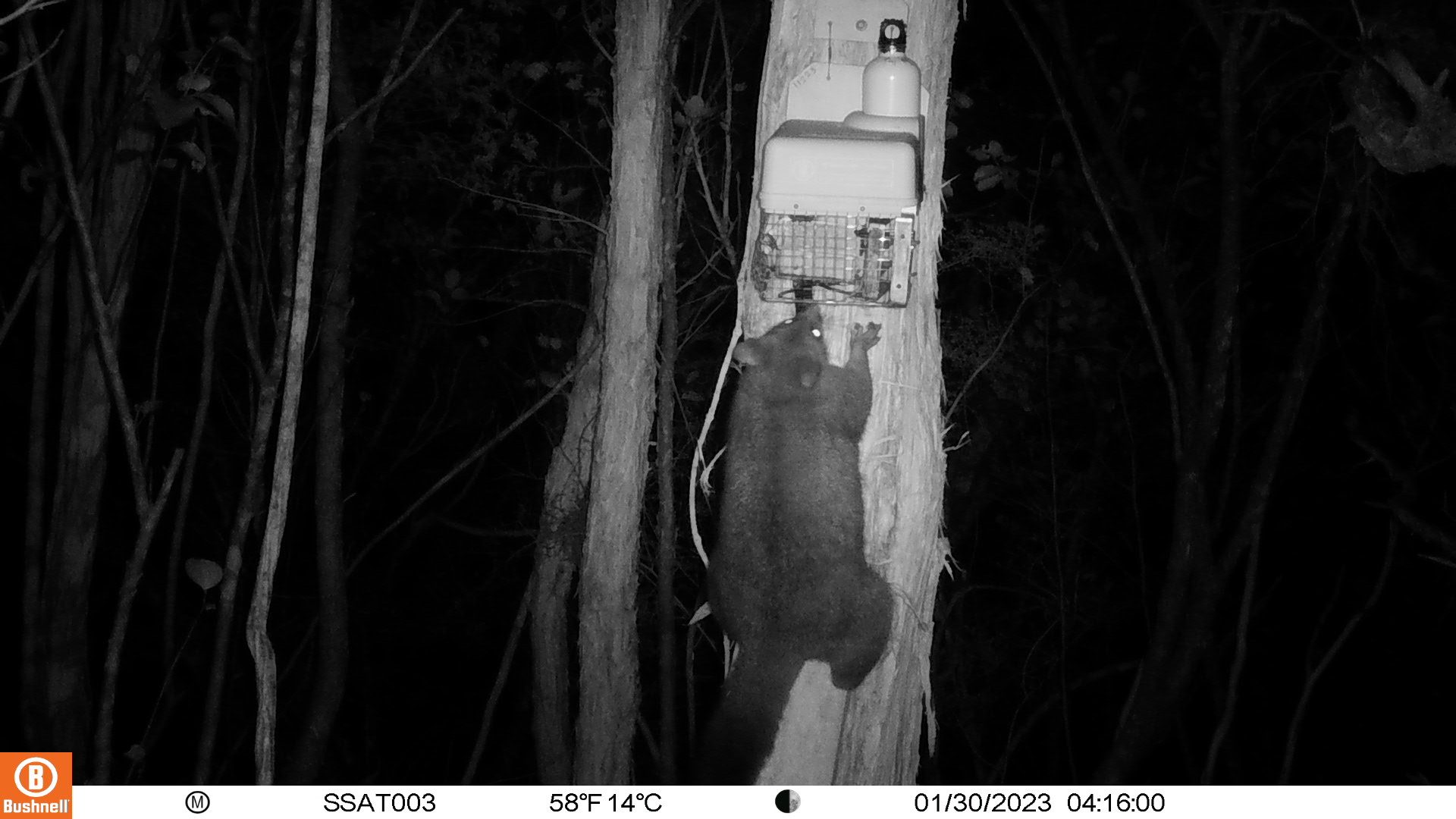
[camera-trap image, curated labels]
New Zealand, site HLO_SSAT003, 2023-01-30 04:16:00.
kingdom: Animalia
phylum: Chordata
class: Mammalia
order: Diprotodontia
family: Phalangeridae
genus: Trichosurus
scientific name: Trichosurus vulpecula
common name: common brushtail possum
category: possum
Possum (common brushtail possum) (Trichosurus vulpecula).